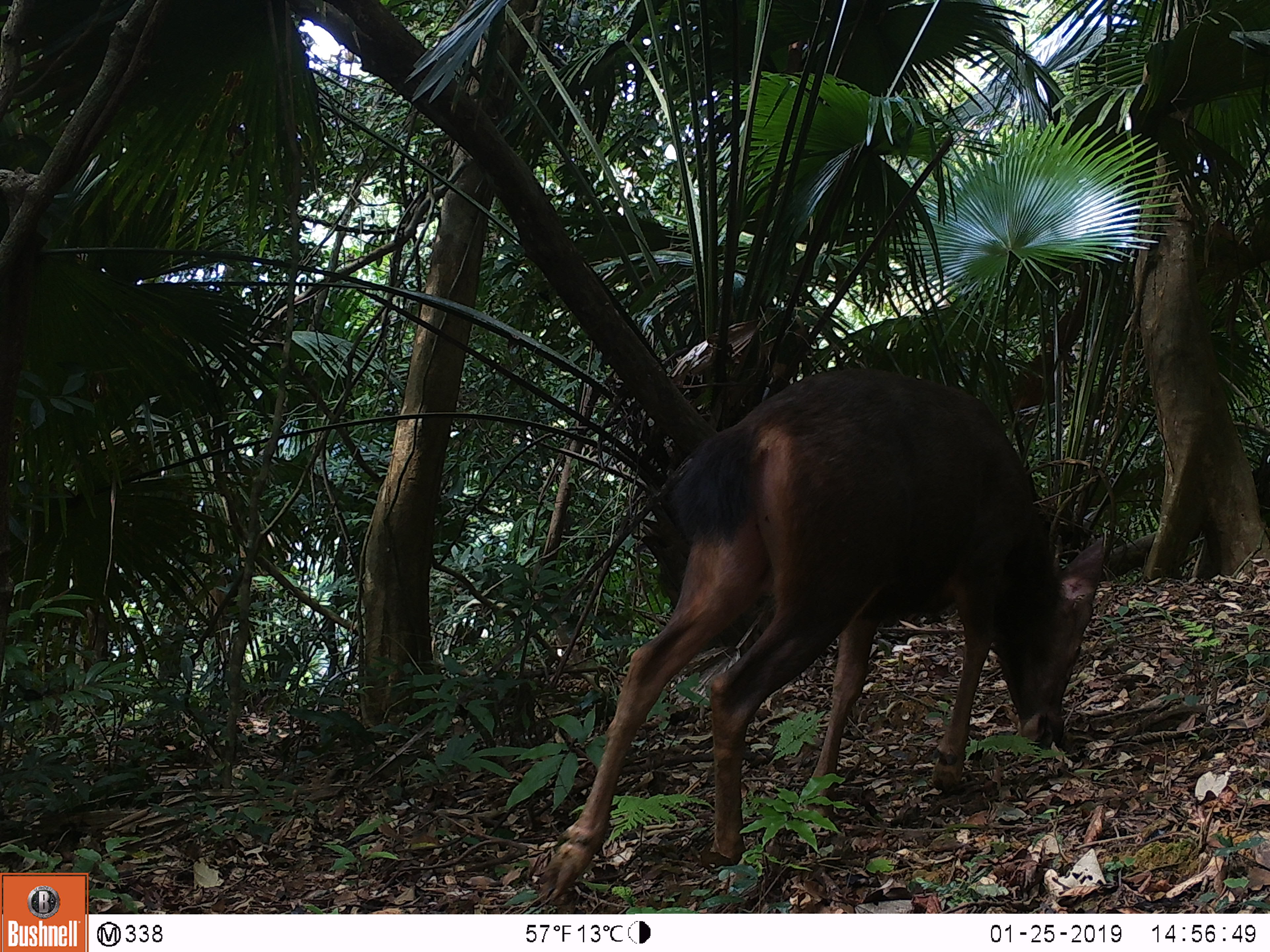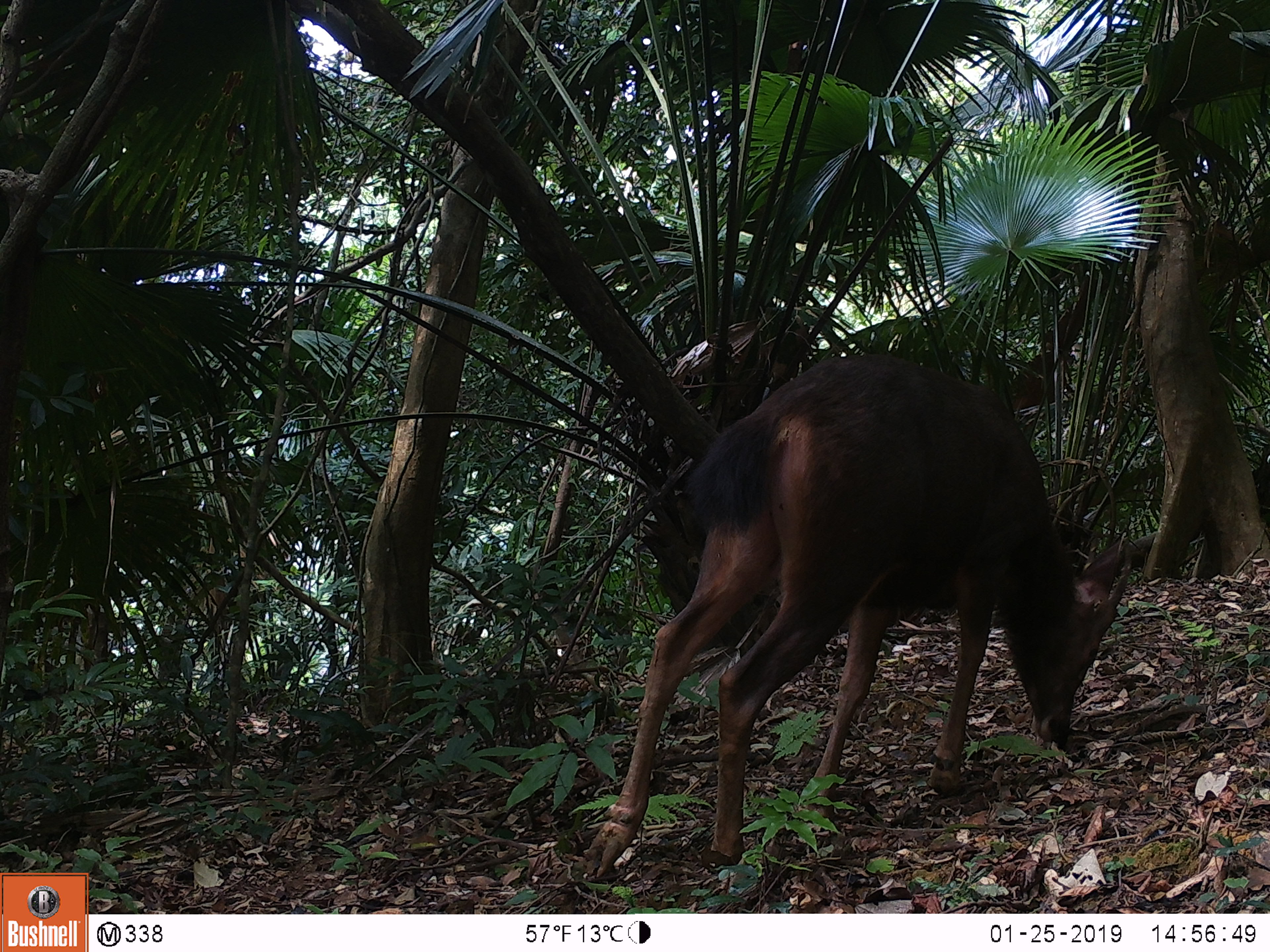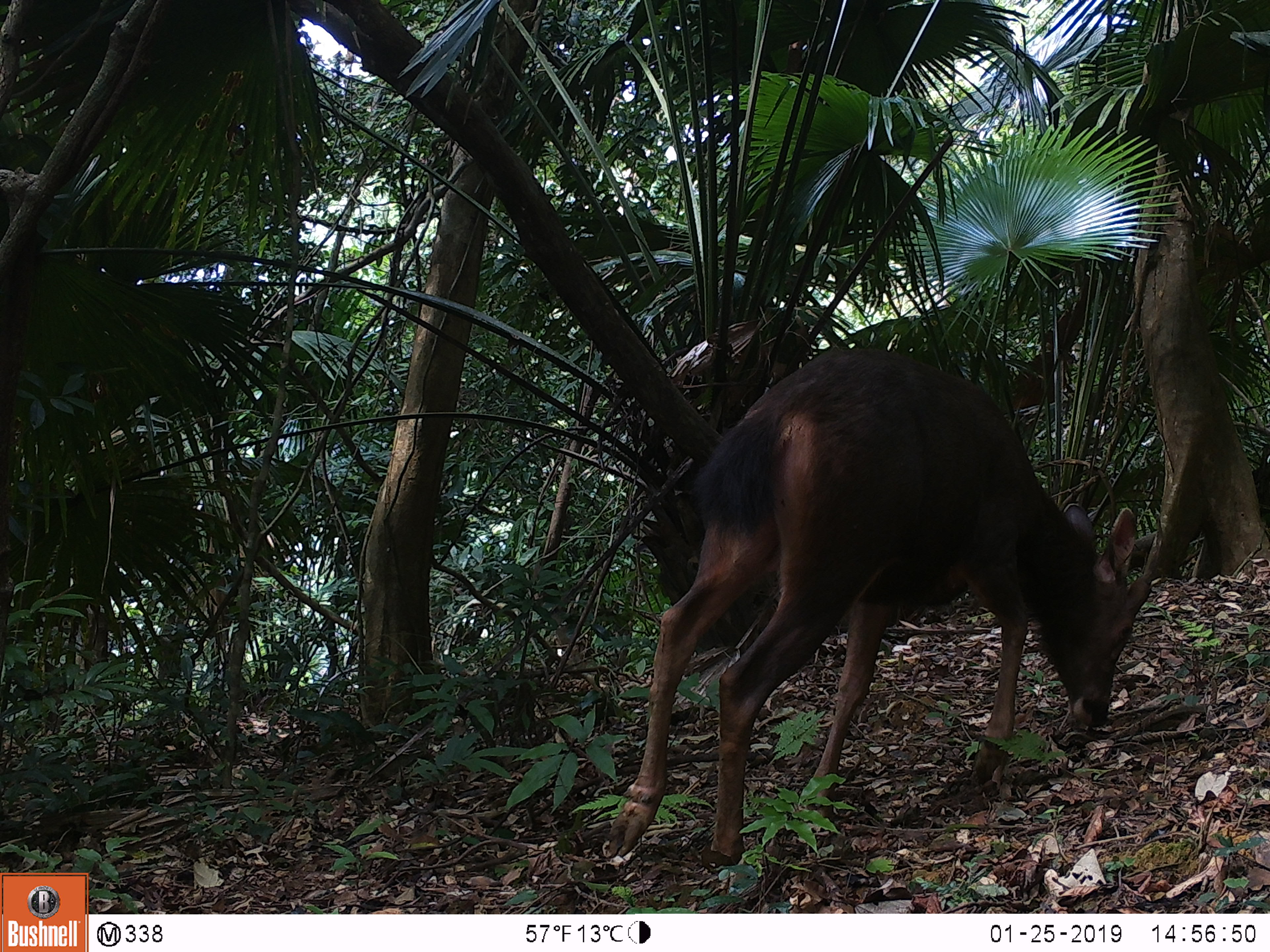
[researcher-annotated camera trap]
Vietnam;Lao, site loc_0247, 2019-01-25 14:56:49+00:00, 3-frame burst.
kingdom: Animalia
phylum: Chordata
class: Mammalia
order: Artiodactyla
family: Cervidae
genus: Rusa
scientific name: Rusa unicolor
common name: sambar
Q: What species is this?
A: Sambar (Rusa unicolor).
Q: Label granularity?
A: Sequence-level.